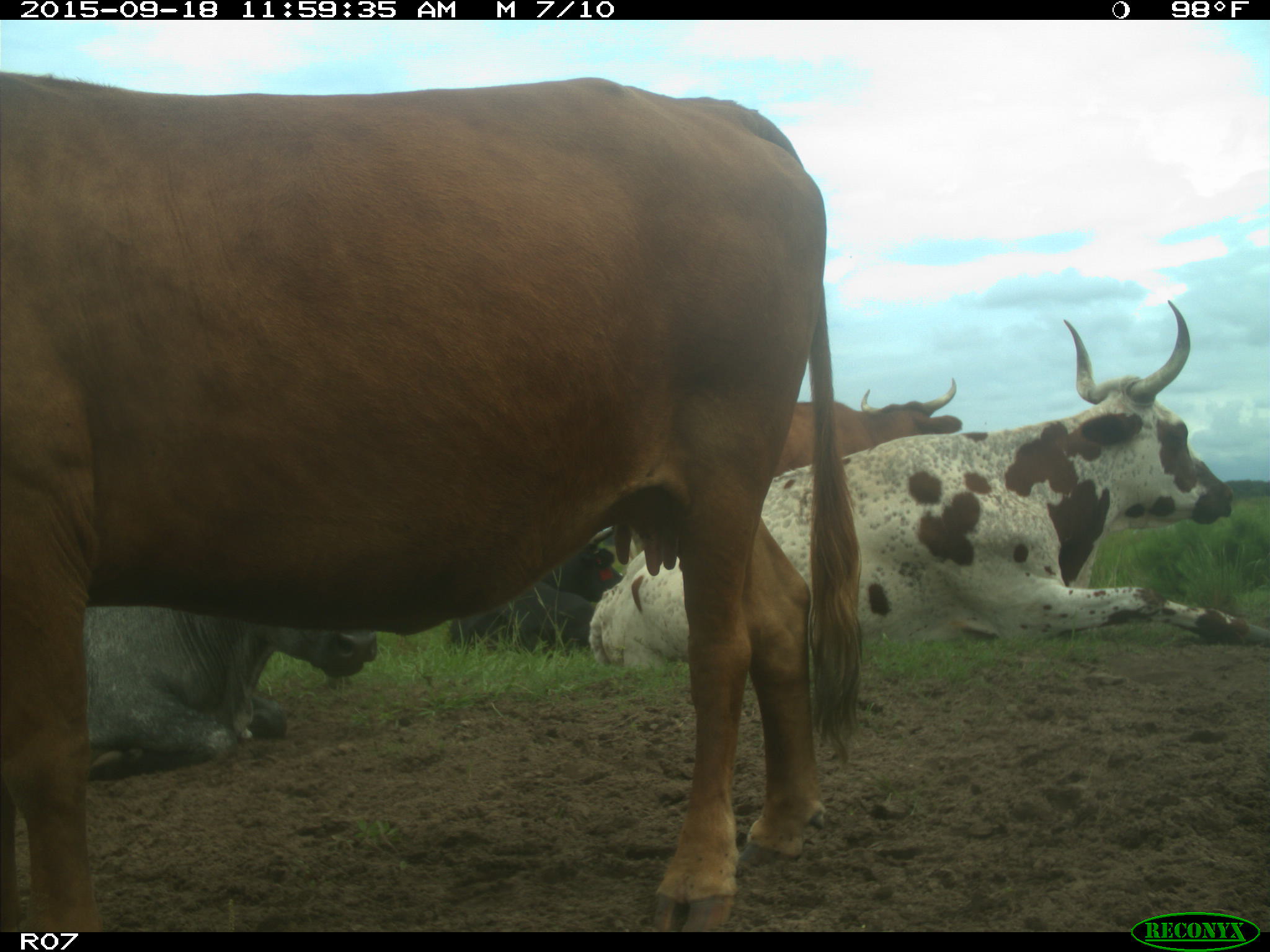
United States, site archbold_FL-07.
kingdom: Animalia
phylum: Chordata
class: Mammalia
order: Artiodactyla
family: Bovidae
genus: Bos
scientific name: Bos taurus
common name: domestic cow